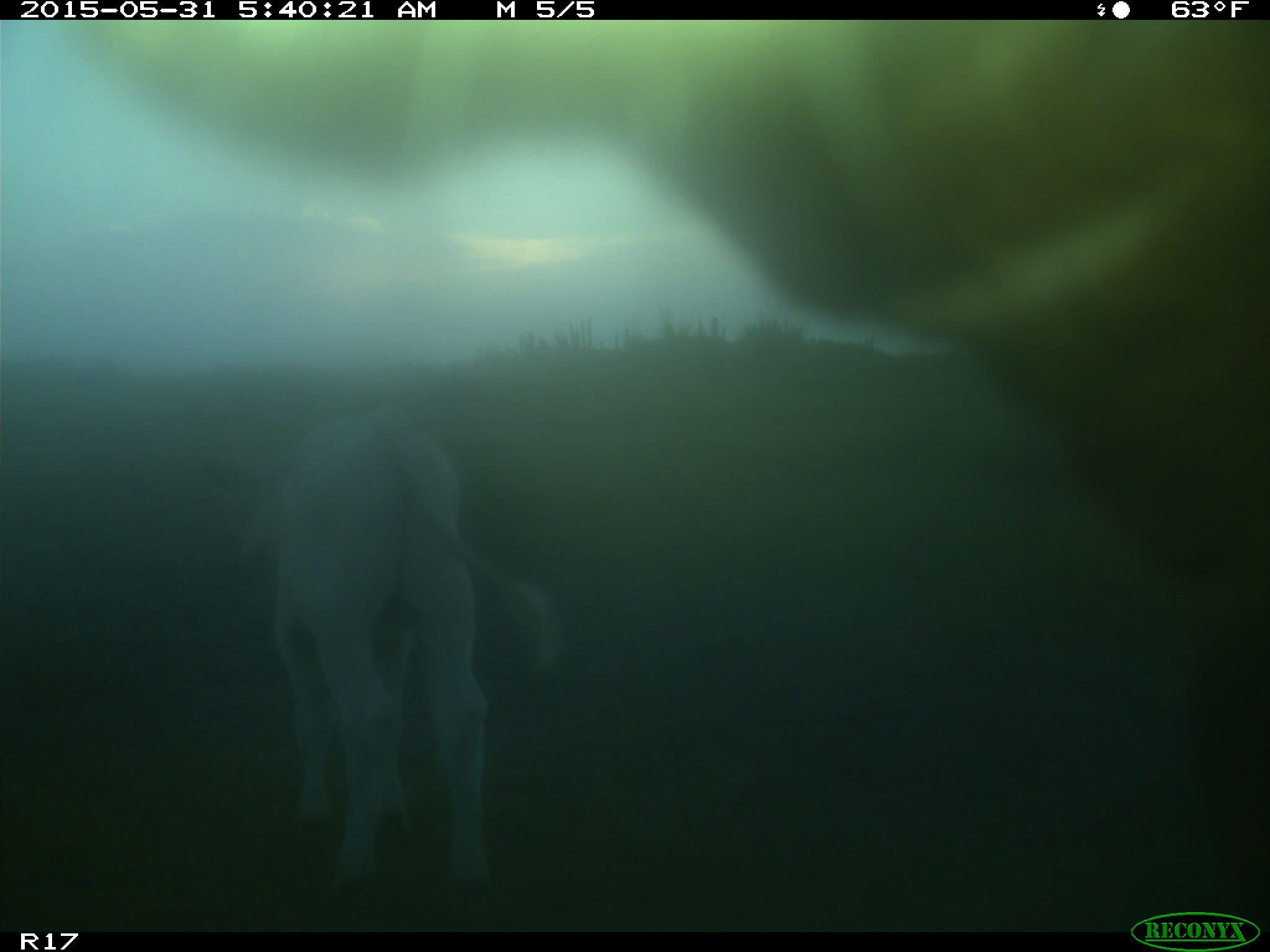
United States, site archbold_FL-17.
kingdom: Animalia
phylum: Chordata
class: Mammalia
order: Artiodactyla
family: Bovidae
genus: Bos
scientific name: Bos taurus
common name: domestic cow